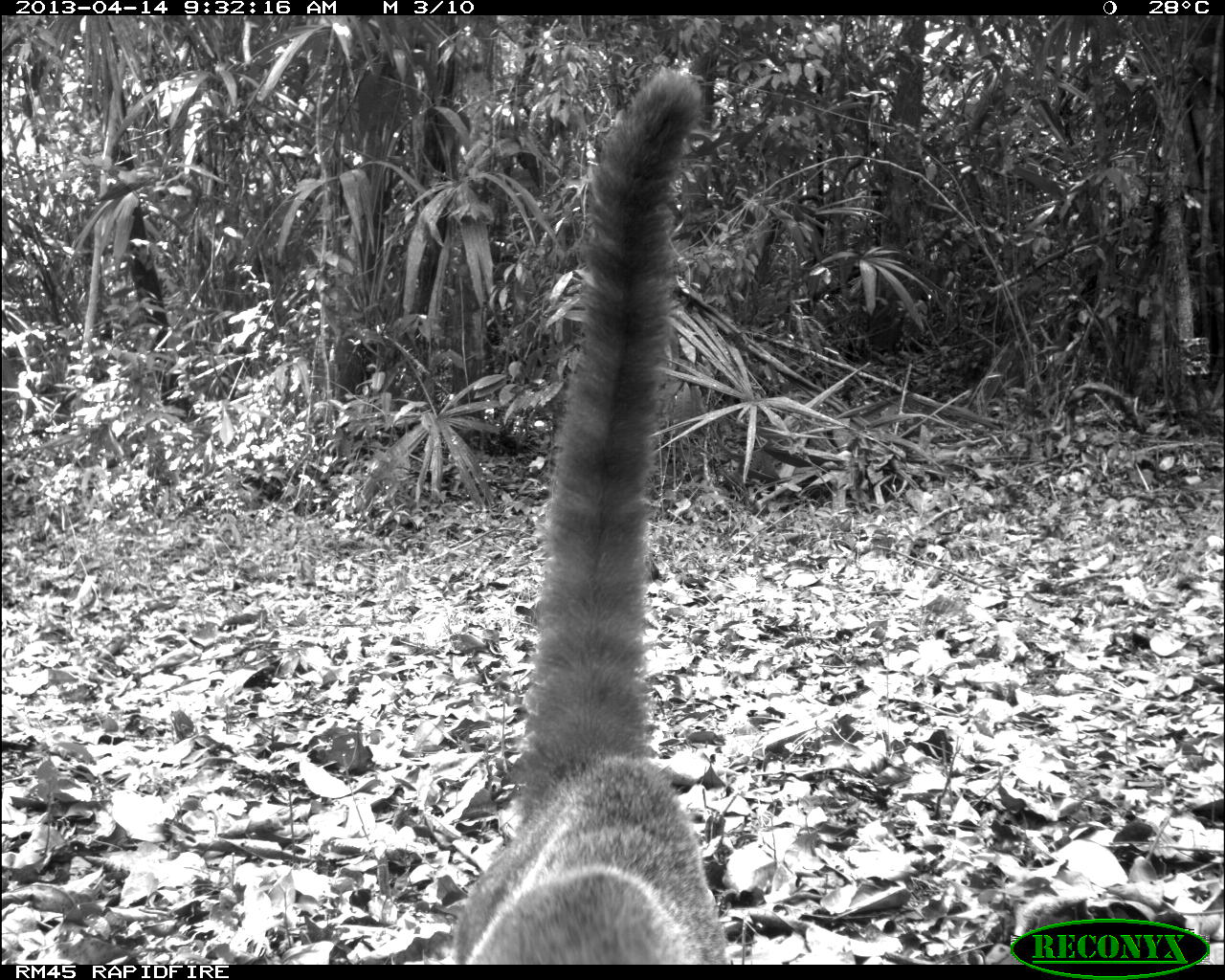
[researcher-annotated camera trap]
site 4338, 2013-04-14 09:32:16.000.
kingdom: Animalia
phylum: Chordata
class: Mammalia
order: Carnivora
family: Procyonidae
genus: Nasua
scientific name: Nasua narica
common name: white-nosed coati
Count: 1.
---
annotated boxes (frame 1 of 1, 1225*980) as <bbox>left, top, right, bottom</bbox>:
nasua narica: <bbox>454, 67, 726, 965</bbox>